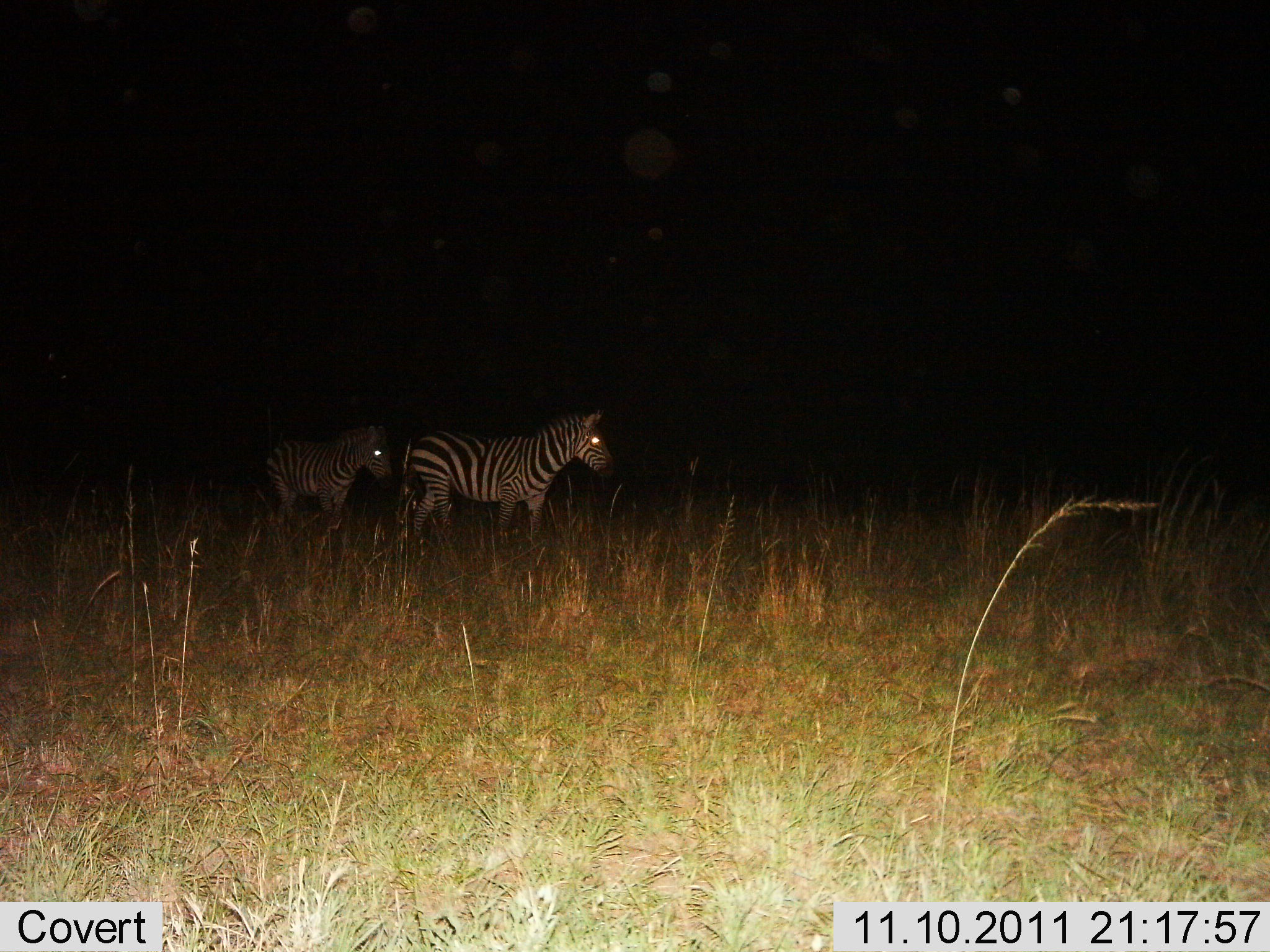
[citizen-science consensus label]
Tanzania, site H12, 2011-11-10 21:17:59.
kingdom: Animalia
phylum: Chordata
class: Mammalia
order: Perissodactyla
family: Equidae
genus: Equus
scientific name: Equus quagga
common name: plains zebra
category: zebra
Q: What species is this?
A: Zebra (plains zebra) (Equus quagga).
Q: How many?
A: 2.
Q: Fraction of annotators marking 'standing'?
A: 69%.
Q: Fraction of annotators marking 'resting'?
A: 0%.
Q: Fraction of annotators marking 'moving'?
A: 44%.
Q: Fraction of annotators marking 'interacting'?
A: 0%.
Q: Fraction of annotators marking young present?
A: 0%.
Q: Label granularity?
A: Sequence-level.